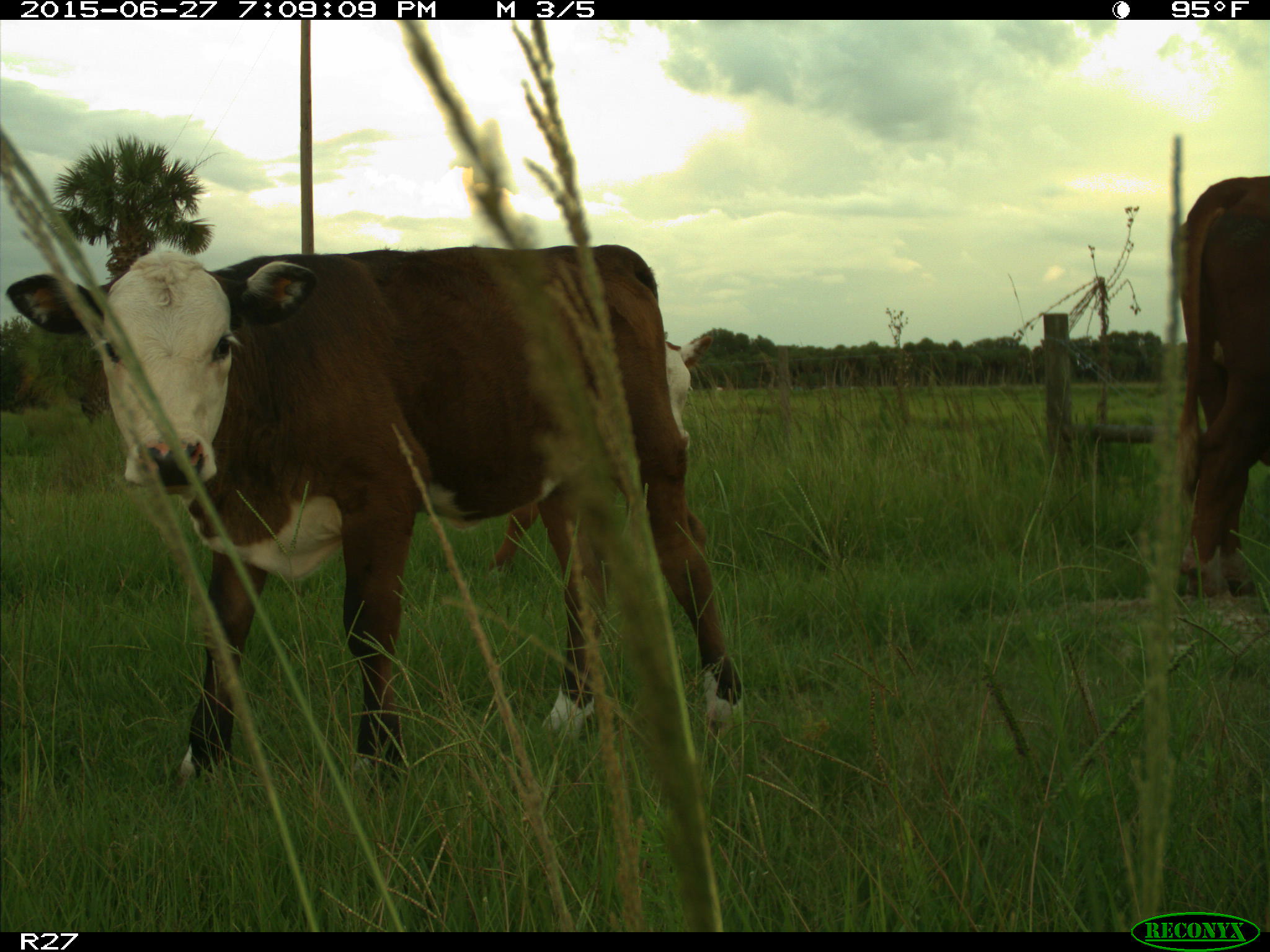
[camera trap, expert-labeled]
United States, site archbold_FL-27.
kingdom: Animalia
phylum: Chordata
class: Mammalia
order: Artiodactyla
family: Bovidae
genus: Bos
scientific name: Bos taurus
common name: domestic cow